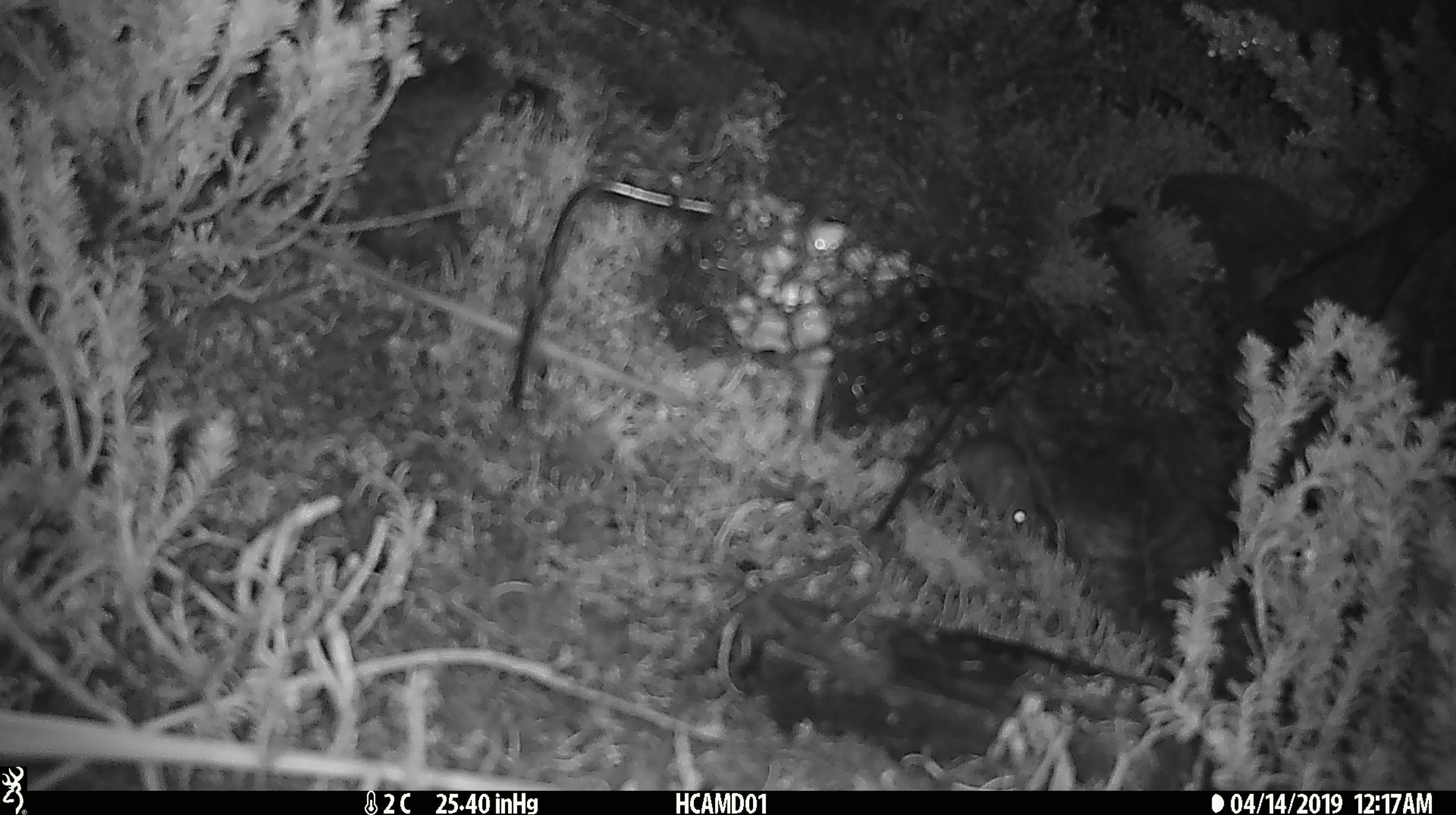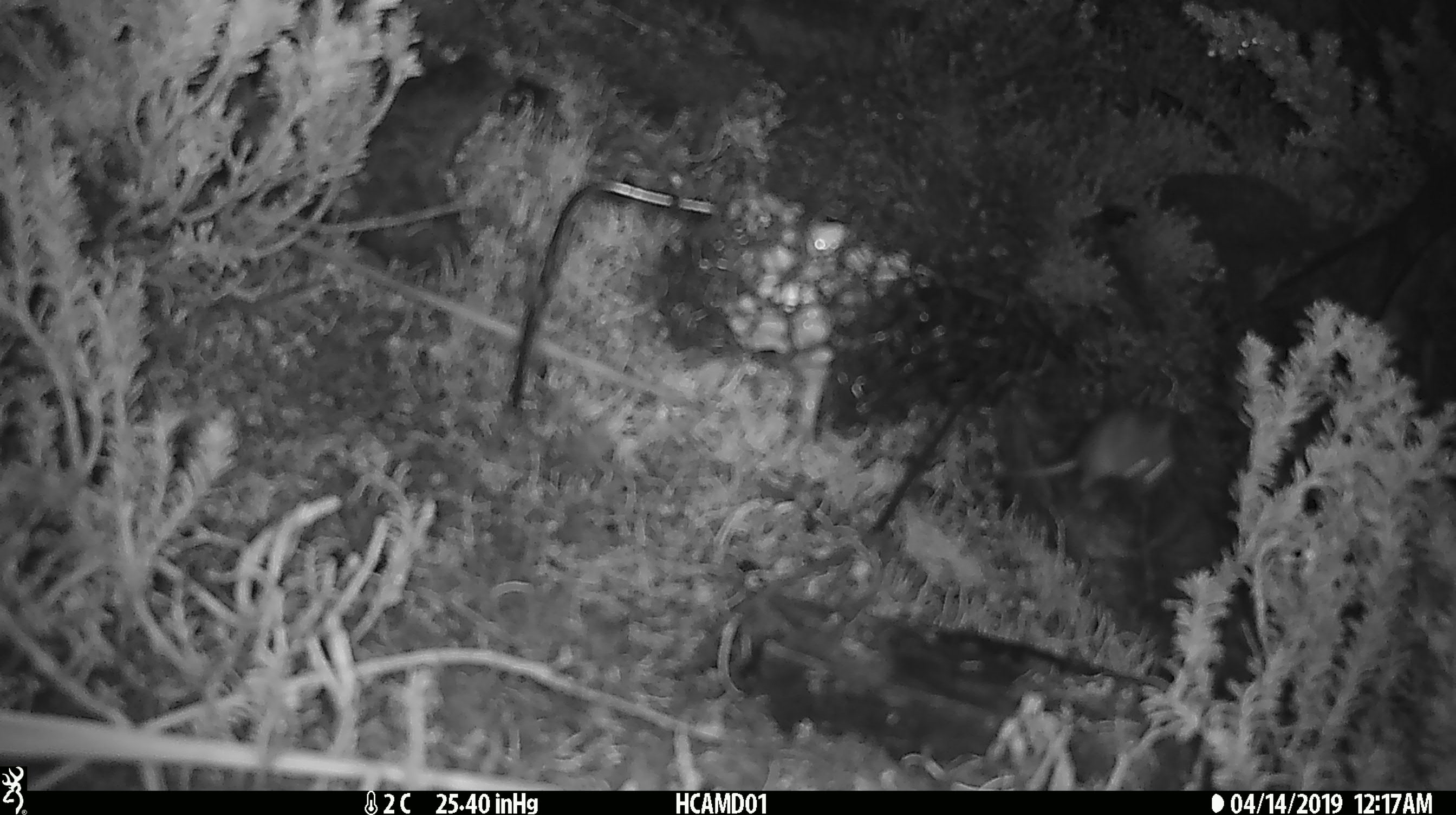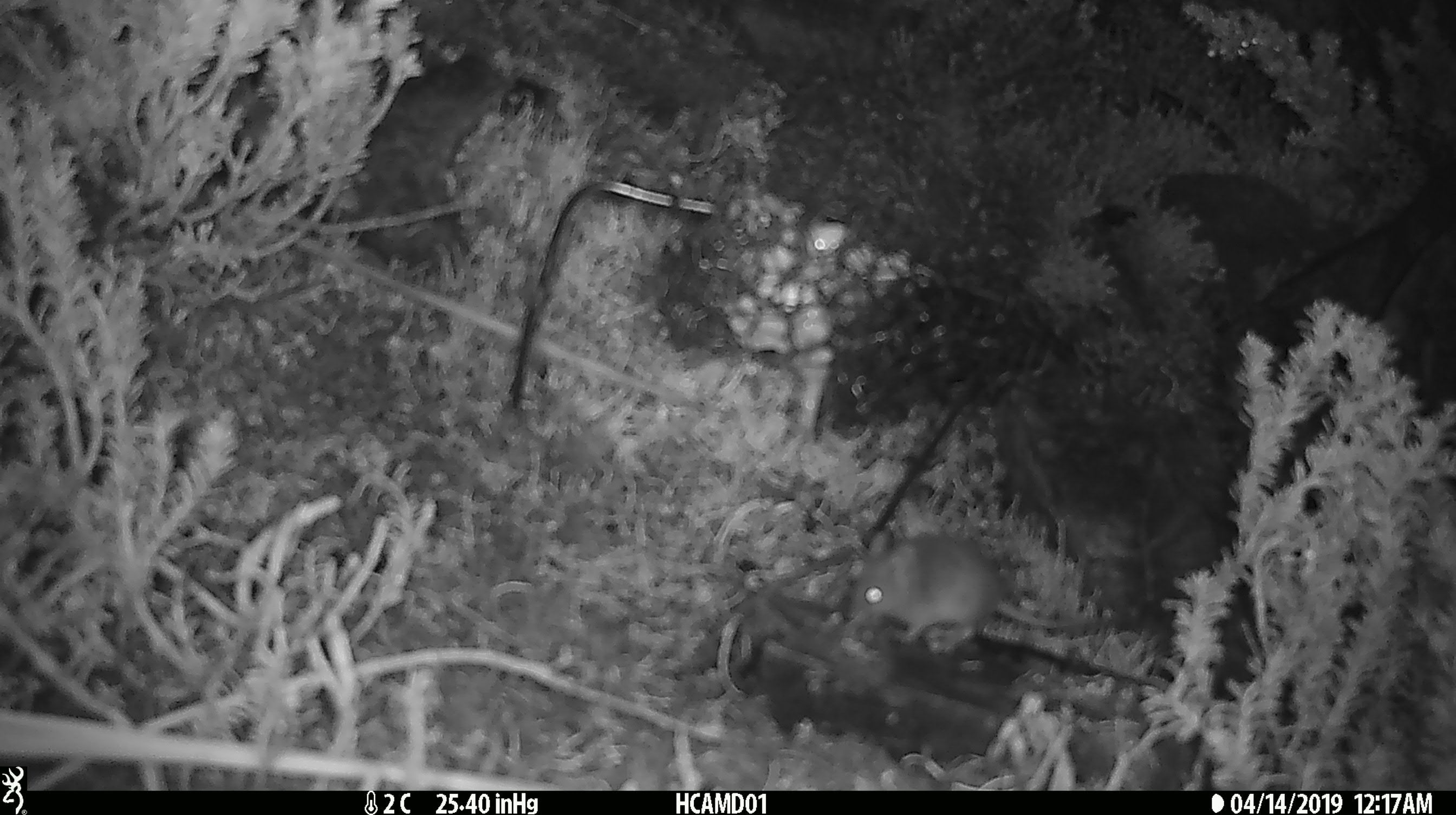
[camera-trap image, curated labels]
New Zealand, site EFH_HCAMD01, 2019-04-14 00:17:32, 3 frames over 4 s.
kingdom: Animalia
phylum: Chordata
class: Mammalia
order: Rodentia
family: Muridae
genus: Mus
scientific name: Mus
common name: mouse